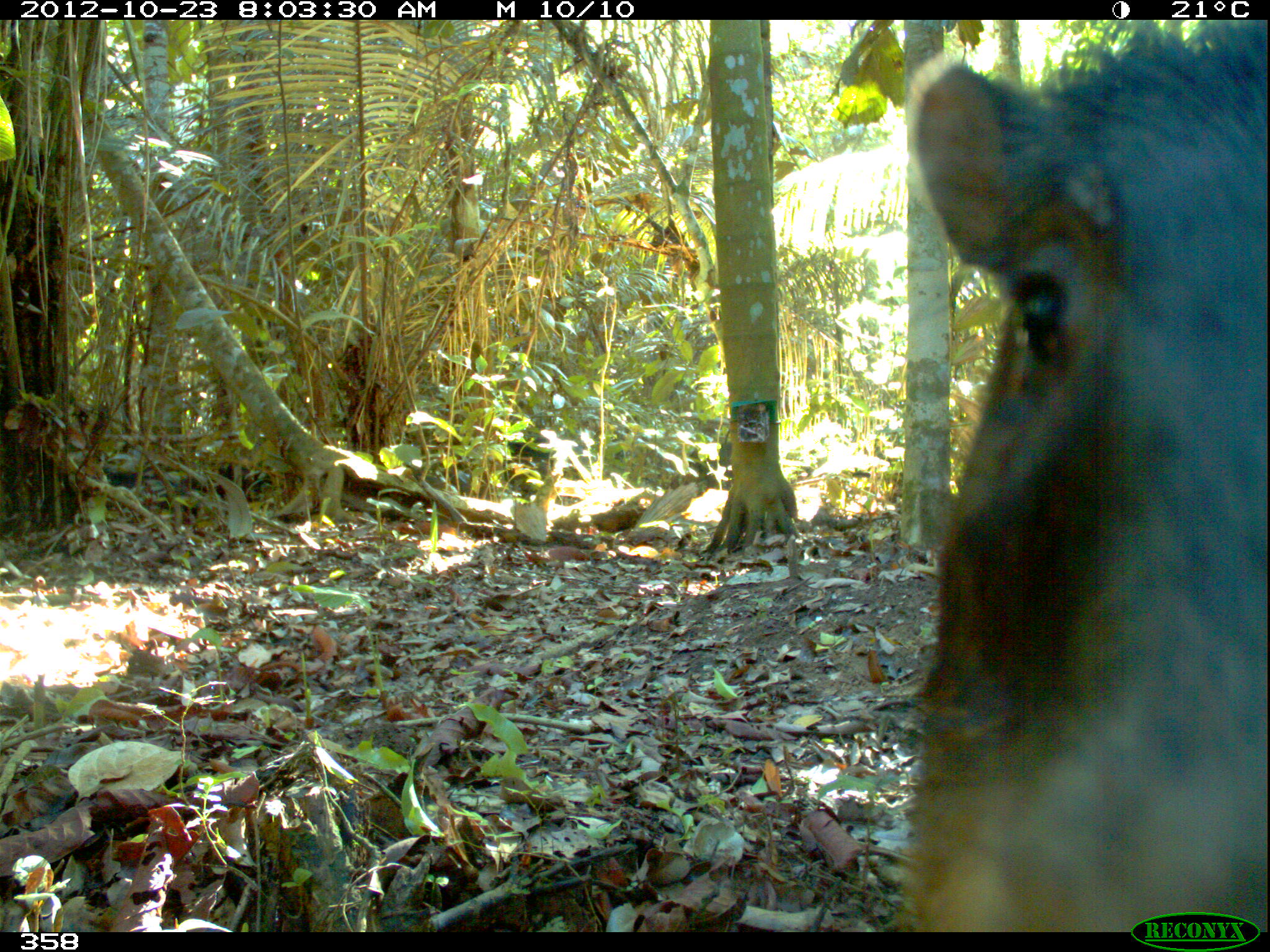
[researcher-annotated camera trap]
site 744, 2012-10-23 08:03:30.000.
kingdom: Animalia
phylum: Chordata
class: Mammalia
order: Artiodactyla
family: Tayassuidae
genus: Tayassu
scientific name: Tayassu pecari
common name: white-lipped peccary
Tayassu pecari (white-lipped peccary).